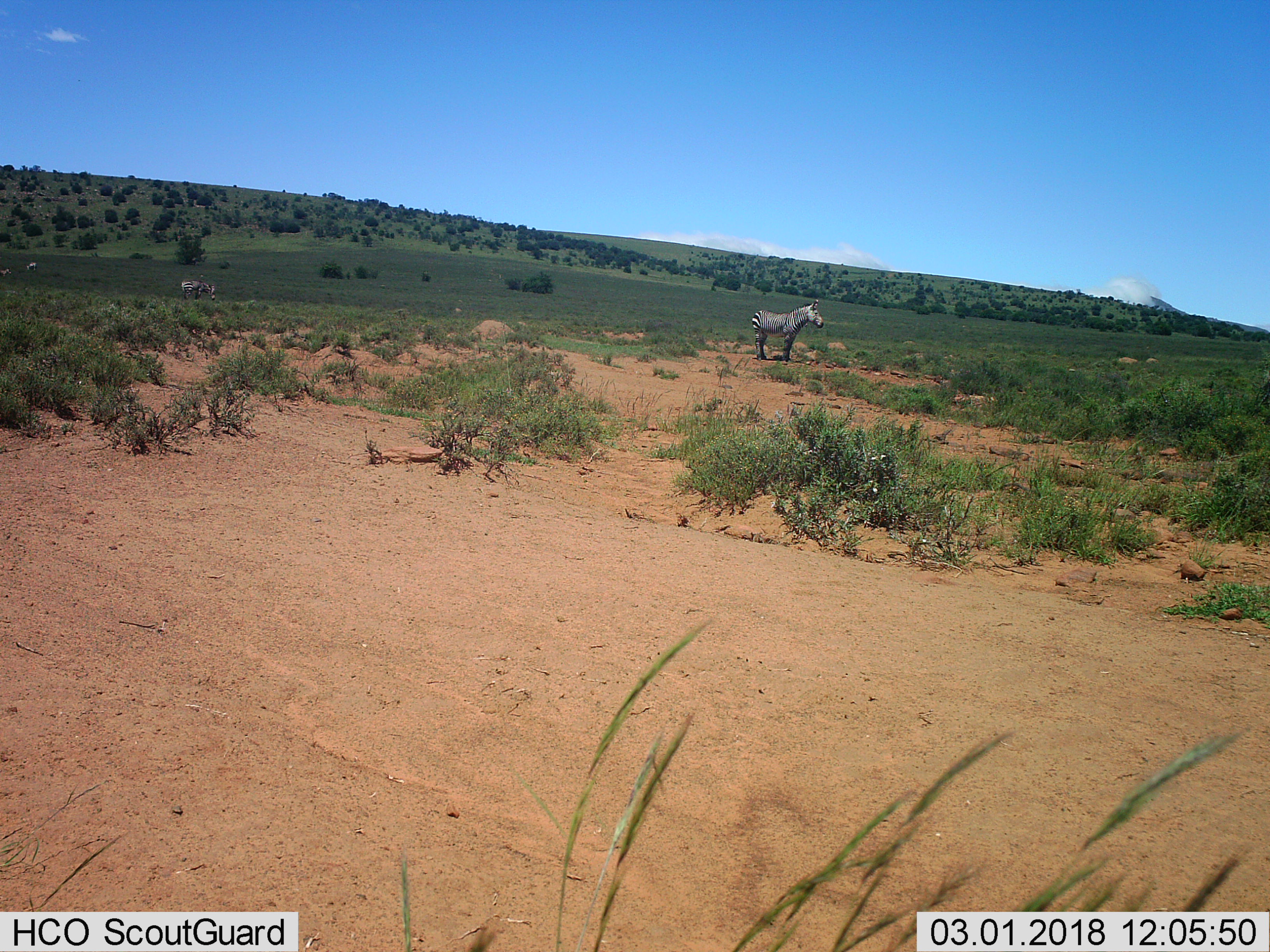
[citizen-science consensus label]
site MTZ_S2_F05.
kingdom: Animalia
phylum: Chordata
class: Mammalia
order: Perissodactyla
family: Equidae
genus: Equus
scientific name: Equus zebra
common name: mountain zebra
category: zebramountain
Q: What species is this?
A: Zebramountain (mountain zebra) (Equus zebra).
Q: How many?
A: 4.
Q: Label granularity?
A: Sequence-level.